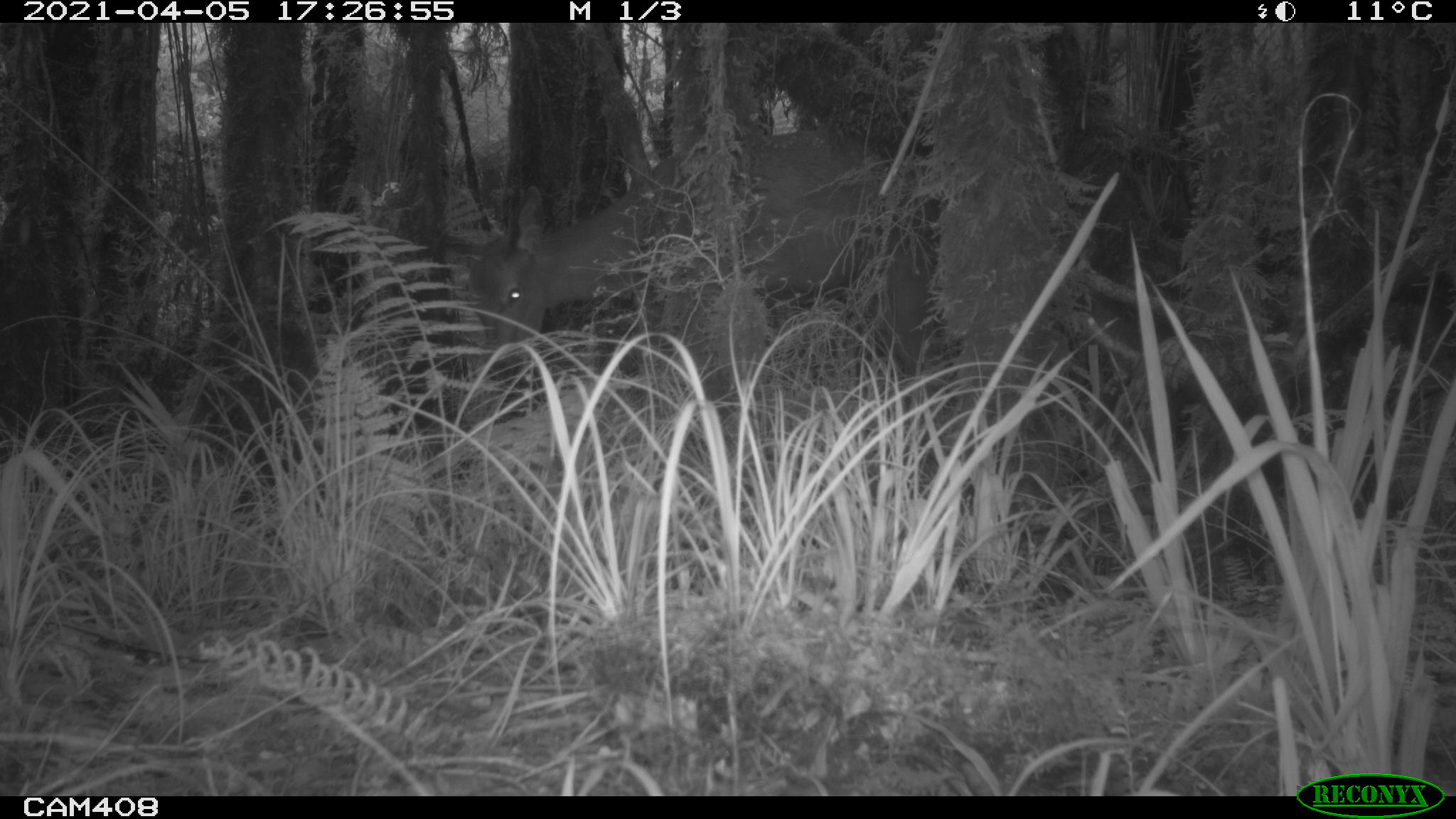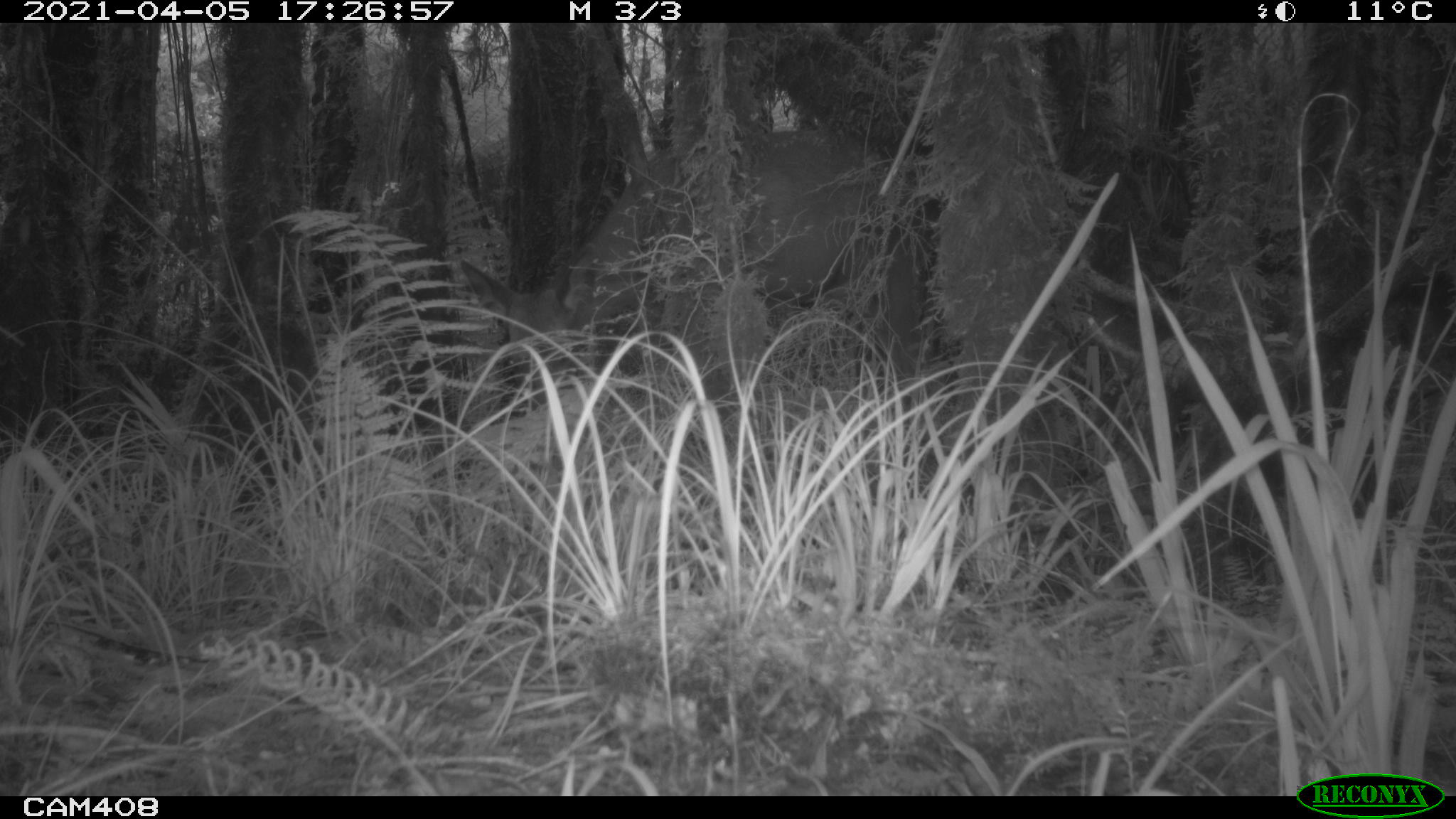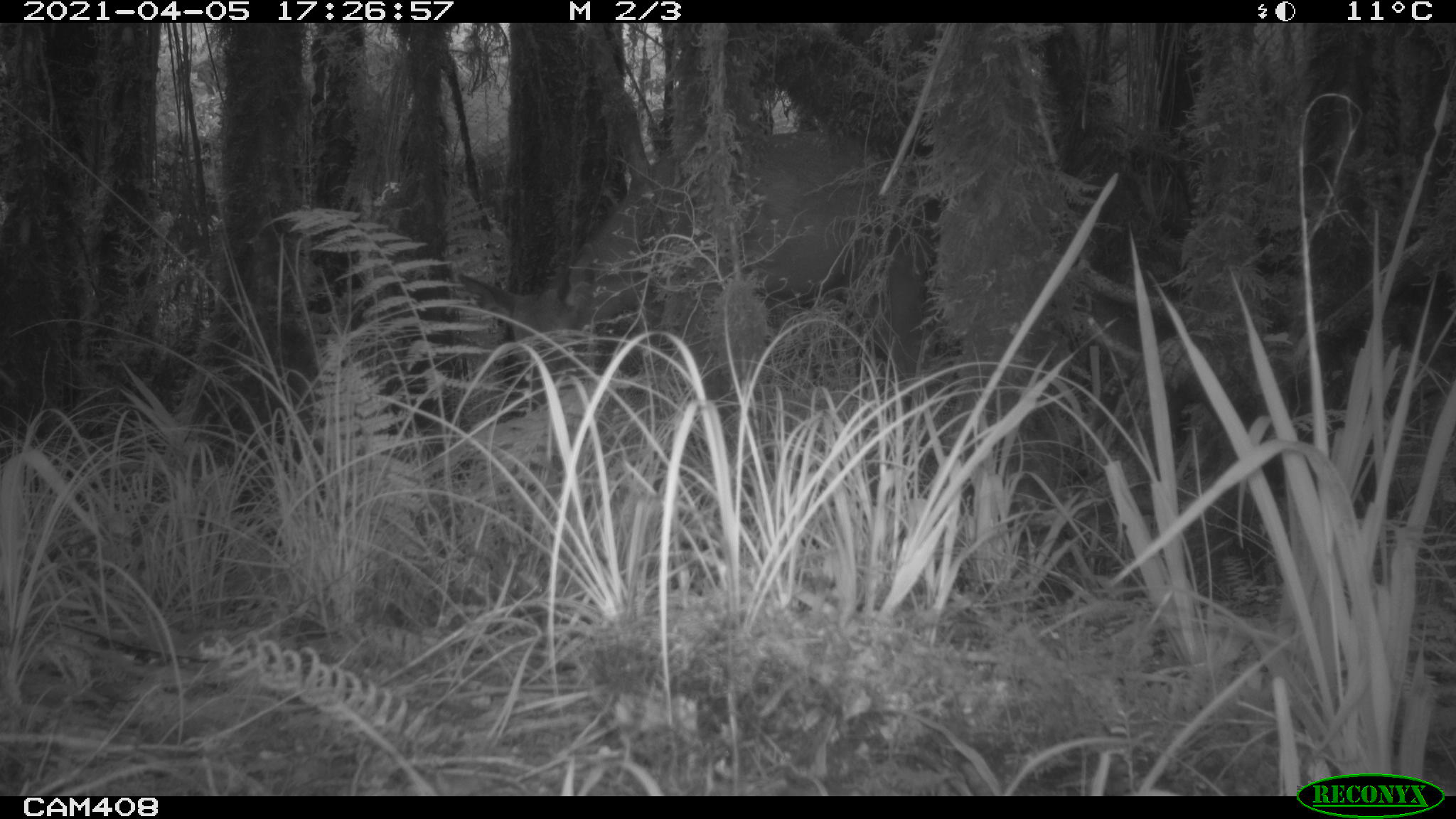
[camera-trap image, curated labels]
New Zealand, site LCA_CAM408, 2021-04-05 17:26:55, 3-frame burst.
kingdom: Animalia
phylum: Chordata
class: Mammalia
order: Artiodactyla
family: Cervidae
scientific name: Cervidae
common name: deer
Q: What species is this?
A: Deer (Cervidae).